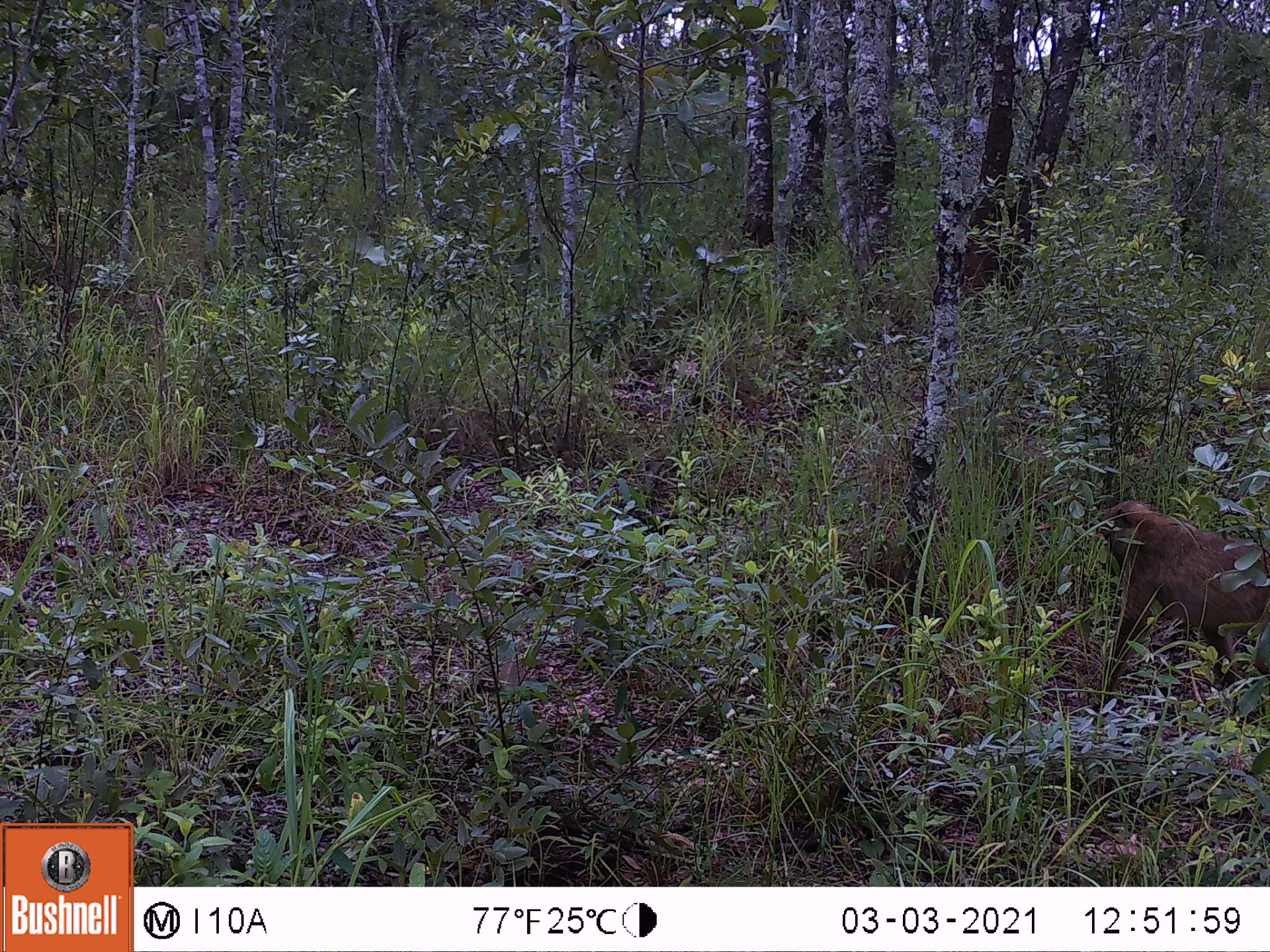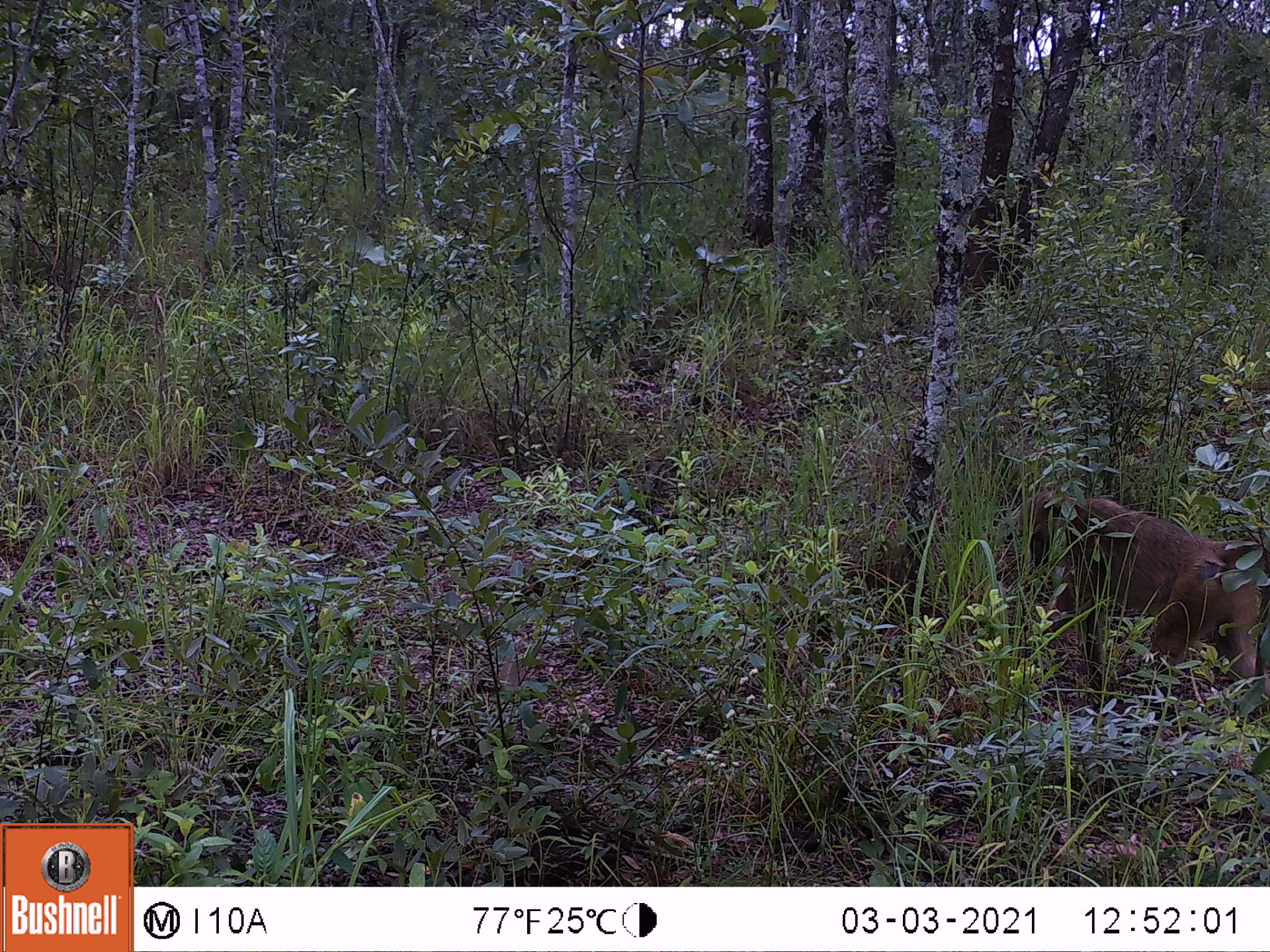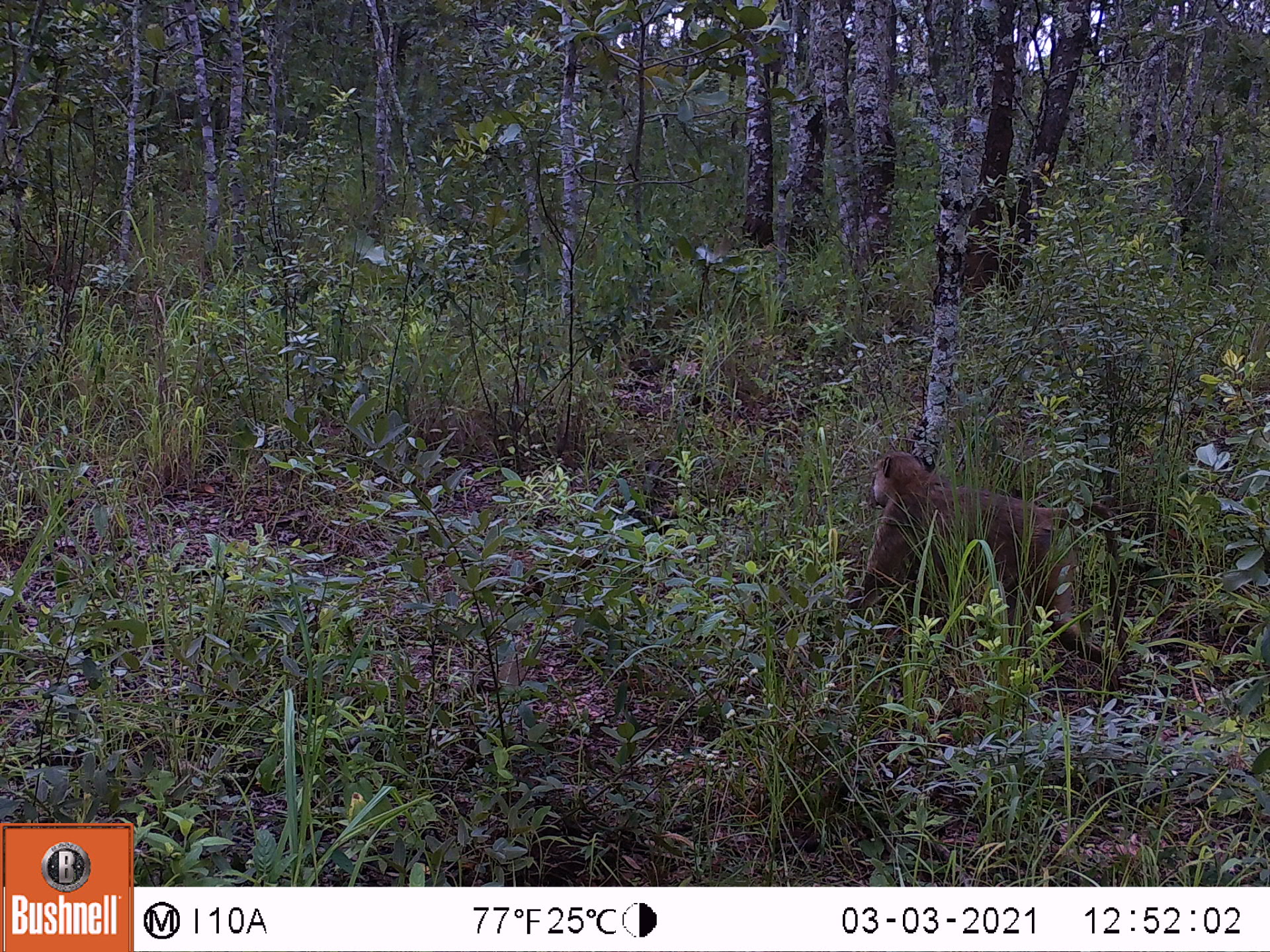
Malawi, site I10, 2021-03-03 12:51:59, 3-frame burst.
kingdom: Animalia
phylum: Chordata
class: Mammalia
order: Primates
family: Cercopithecidae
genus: Papio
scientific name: Papio cynocephalus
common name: yellow baboon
Yellow baboon (Papio cynocephalus), count 1.